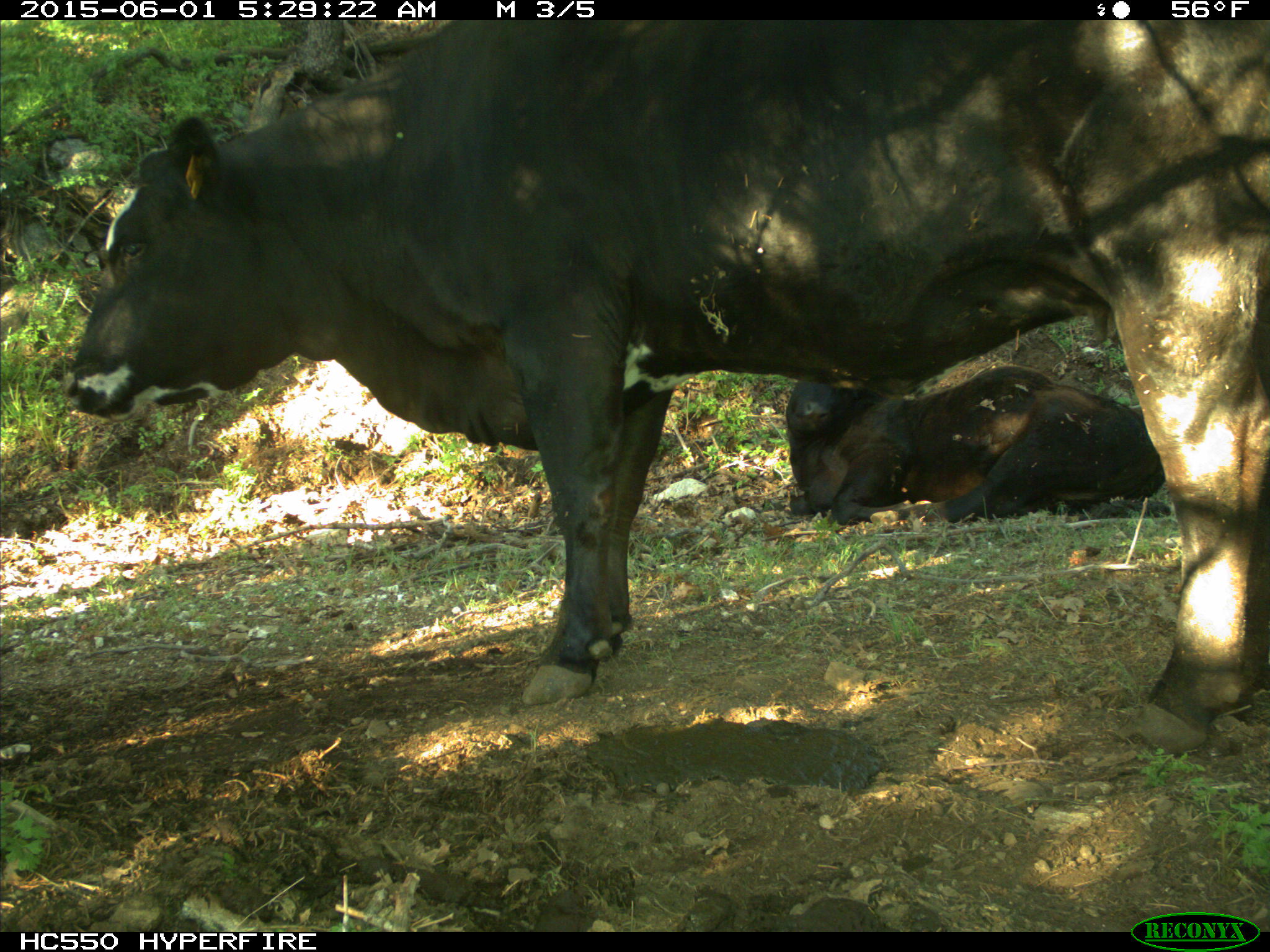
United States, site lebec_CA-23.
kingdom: Animalia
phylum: Chordata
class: Mammalia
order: Artiodactyla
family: Bovidae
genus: Bos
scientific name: Bos taurus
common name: domestic cow